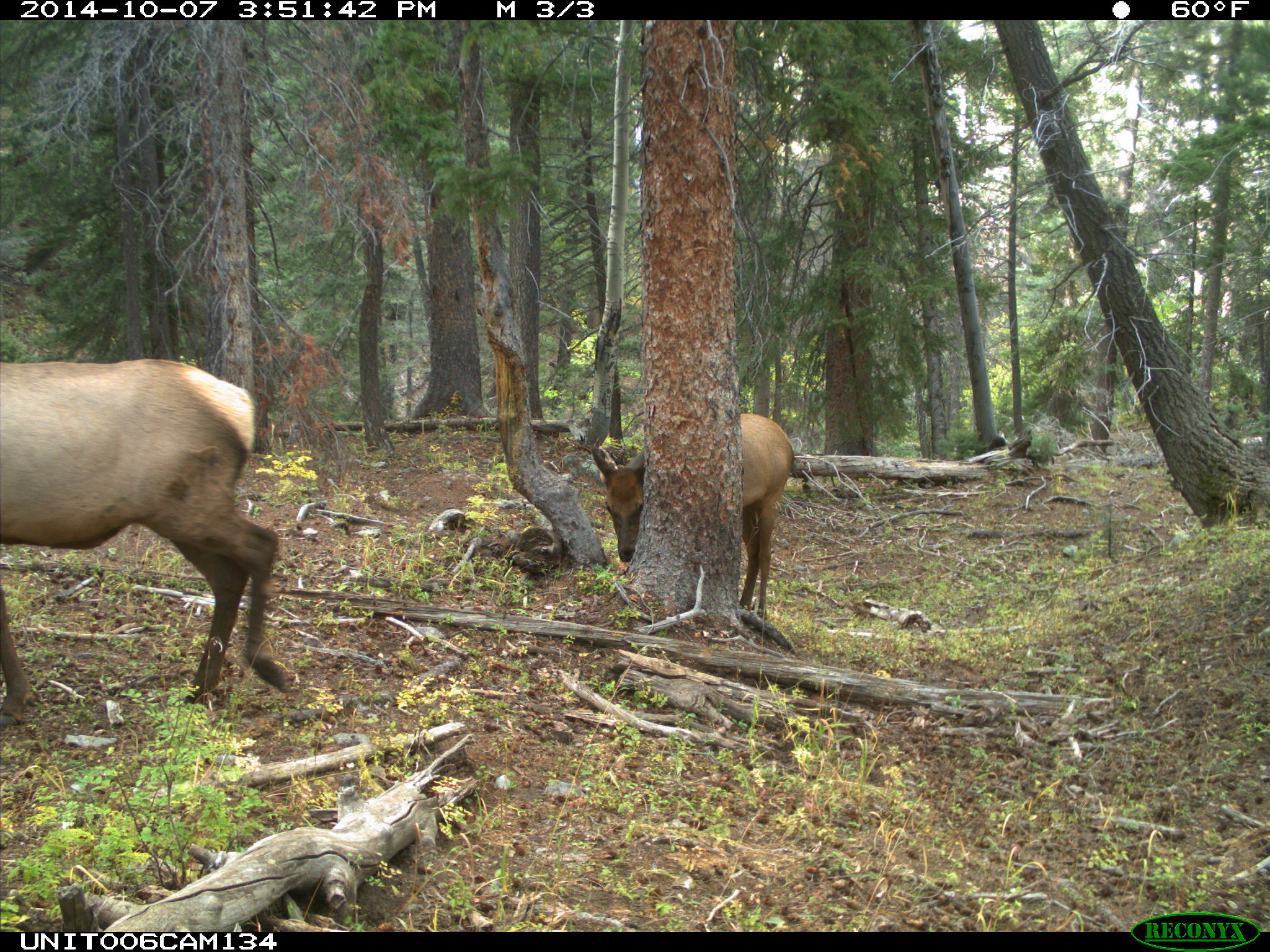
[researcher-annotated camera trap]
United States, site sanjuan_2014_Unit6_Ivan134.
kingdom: Animalia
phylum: Chordata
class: Mammalia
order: Artiodactyla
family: Cervidae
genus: Cervus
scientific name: Cervus elaphus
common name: red deer